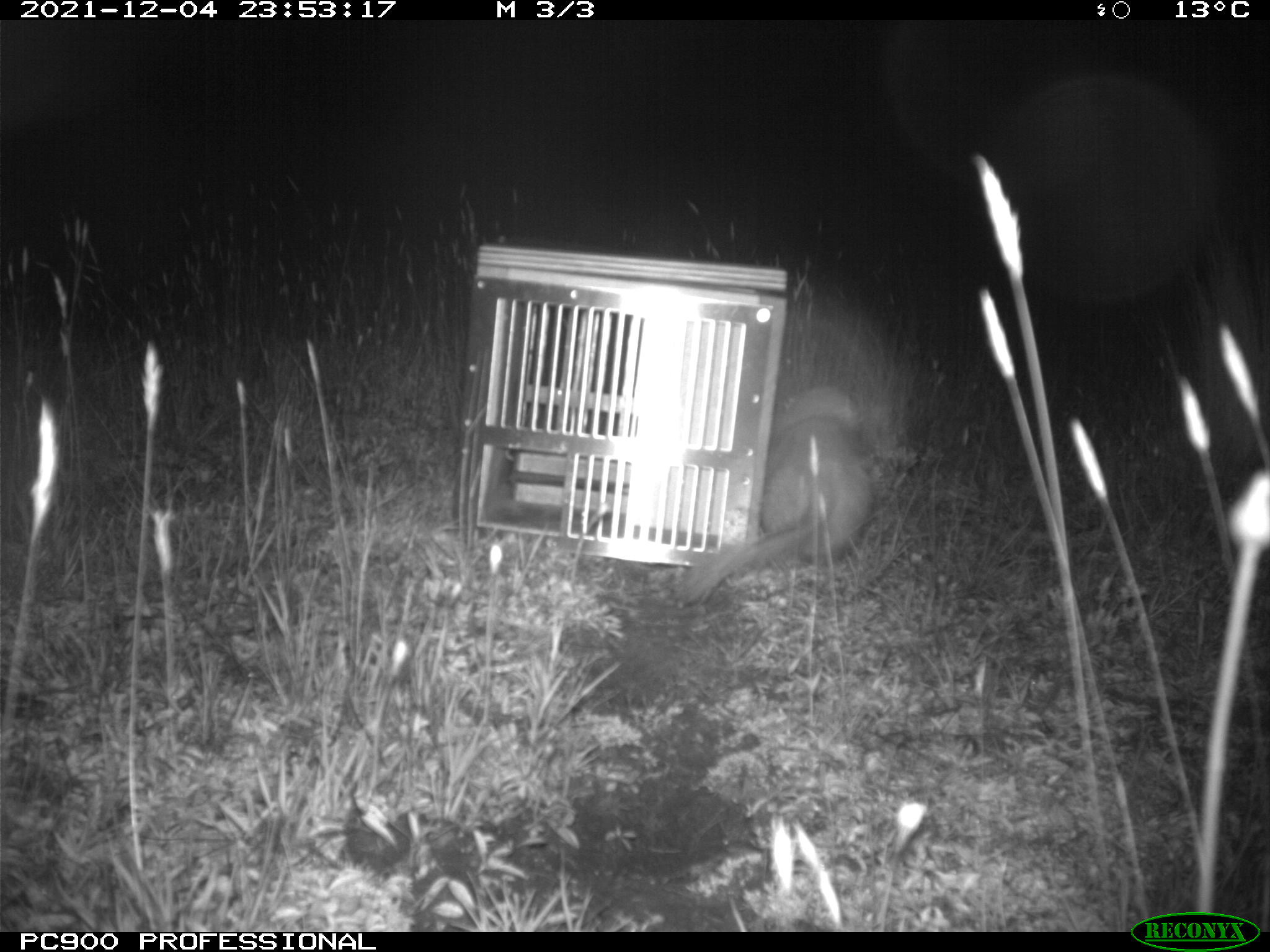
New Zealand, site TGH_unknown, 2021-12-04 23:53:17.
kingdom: Animalia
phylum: Chordata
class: Mammalia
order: Carnivora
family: Mustelidae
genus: Mustela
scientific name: Mustela furo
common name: ferret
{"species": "ferret (Mustela furo)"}